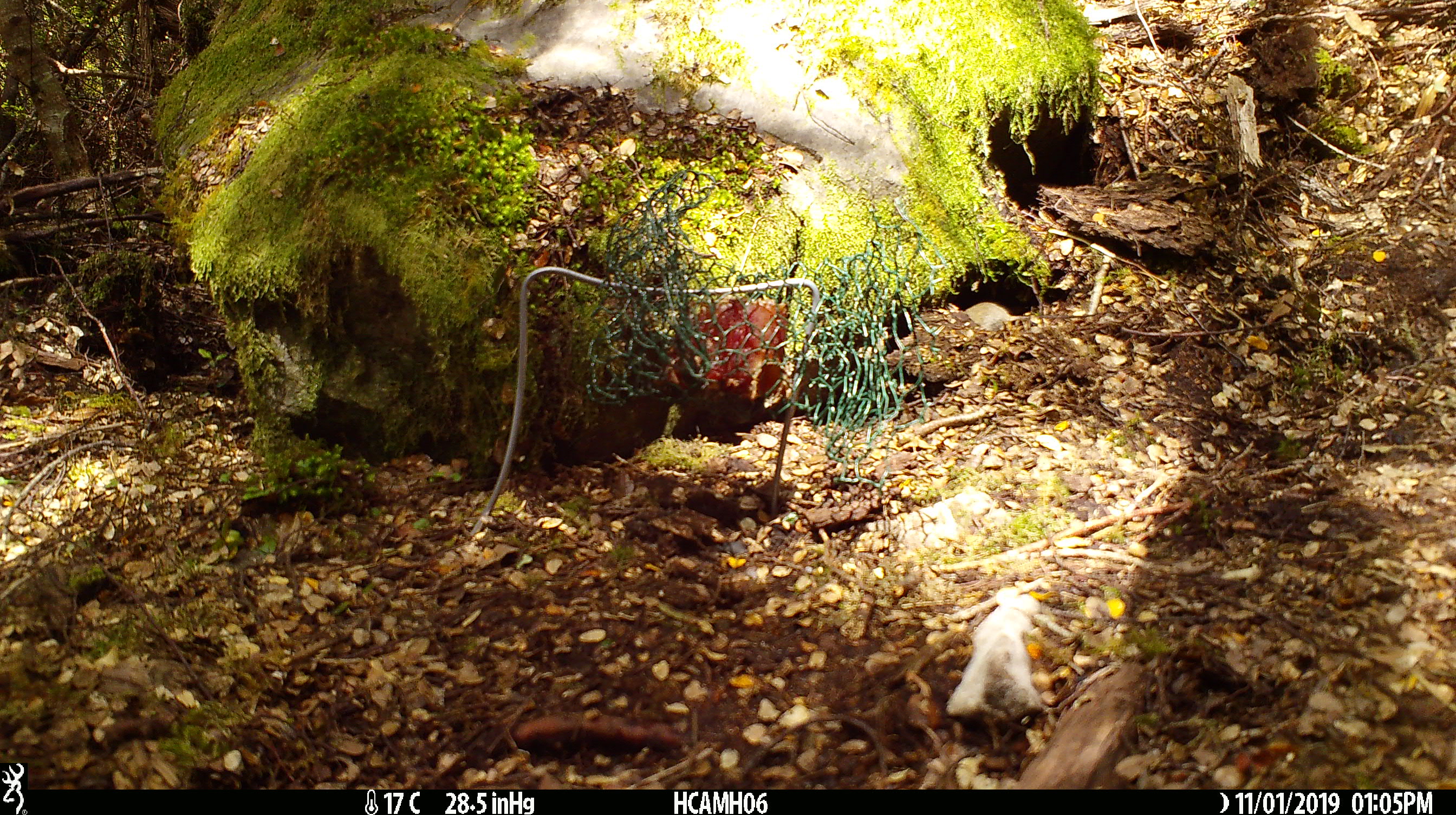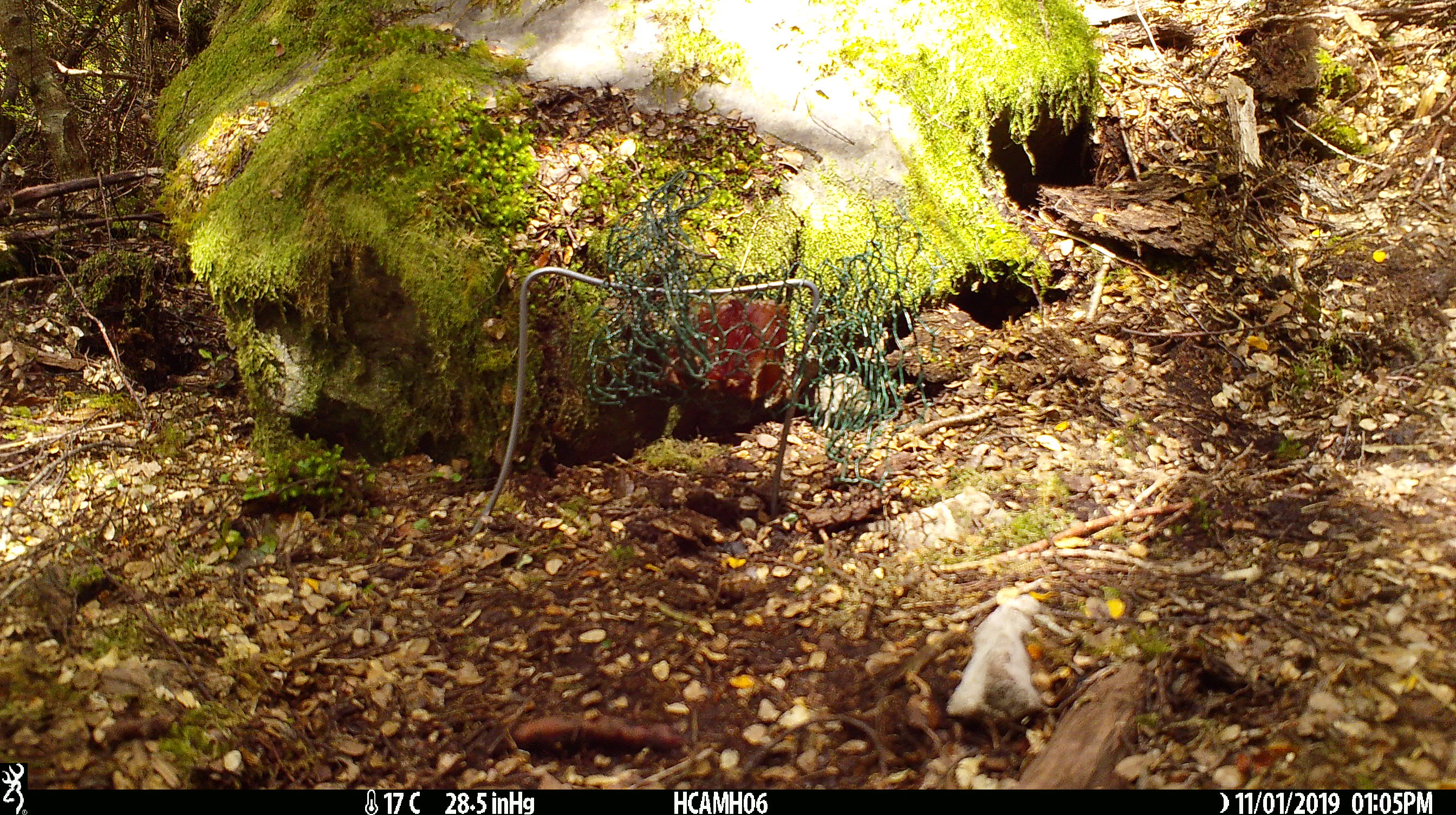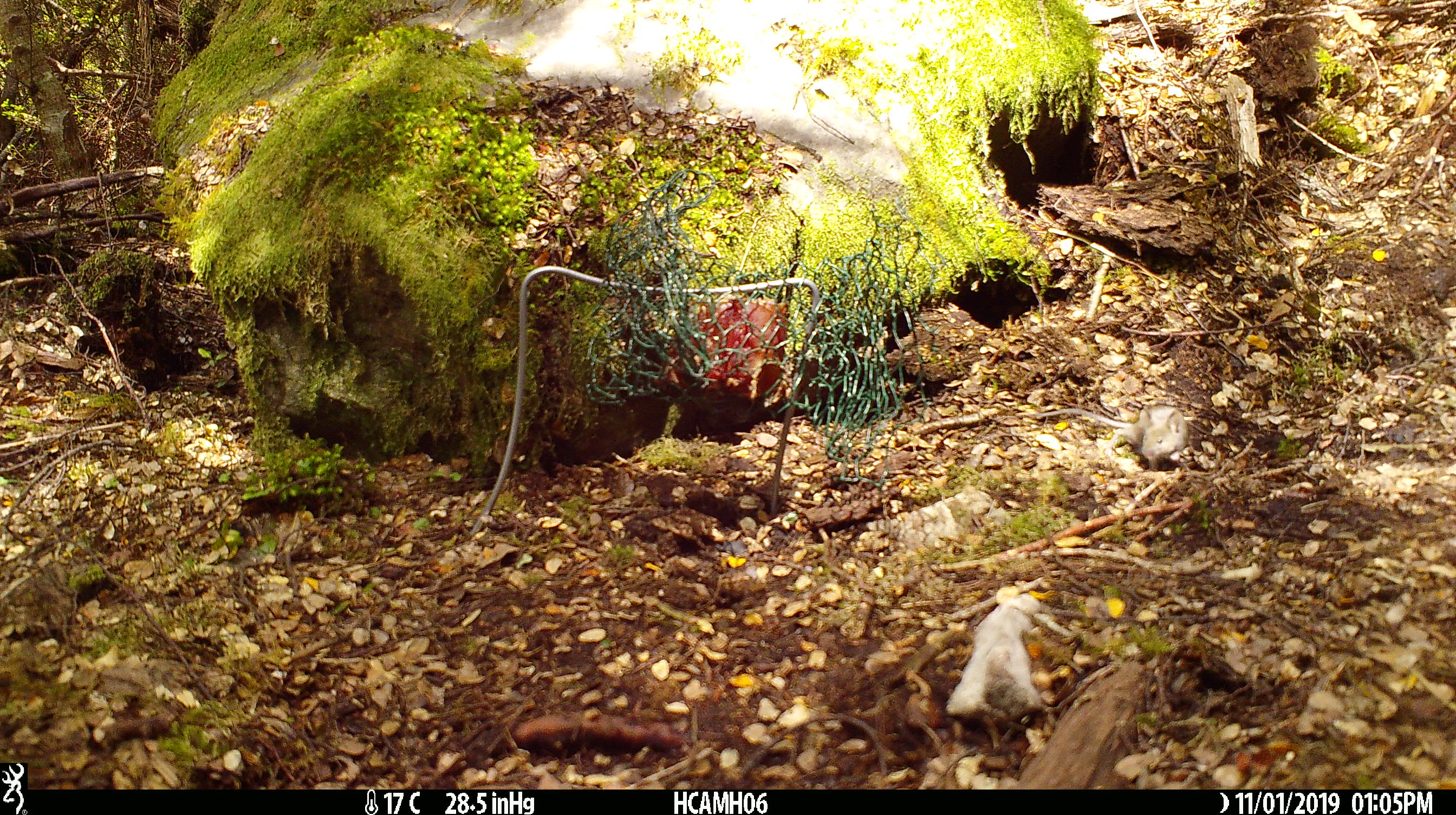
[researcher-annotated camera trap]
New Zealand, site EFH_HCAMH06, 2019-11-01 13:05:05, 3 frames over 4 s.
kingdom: Animalia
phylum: Chordata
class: Mammalia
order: Rodentia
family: Muridae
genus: Mus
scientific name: Mus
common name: mouse